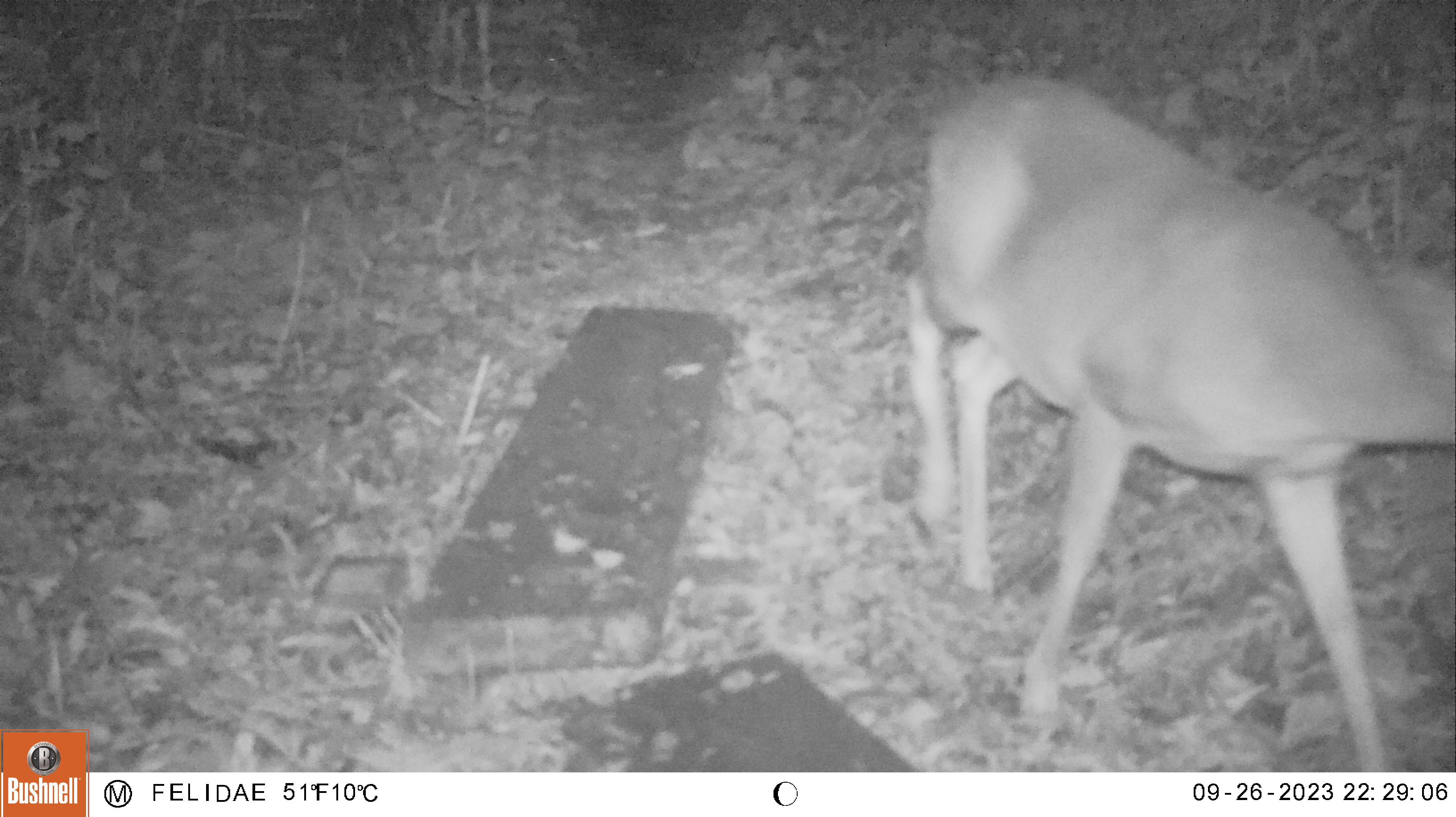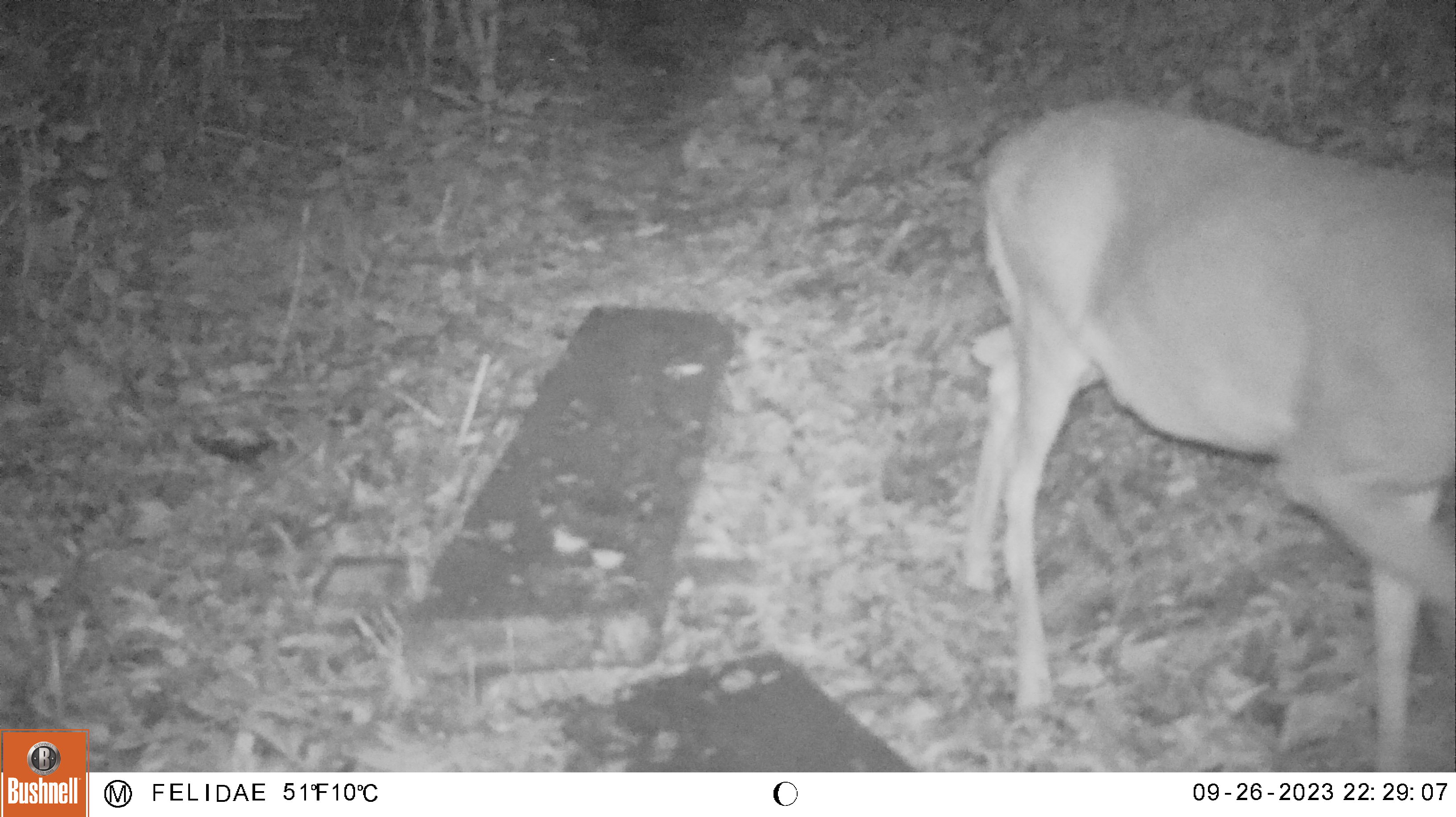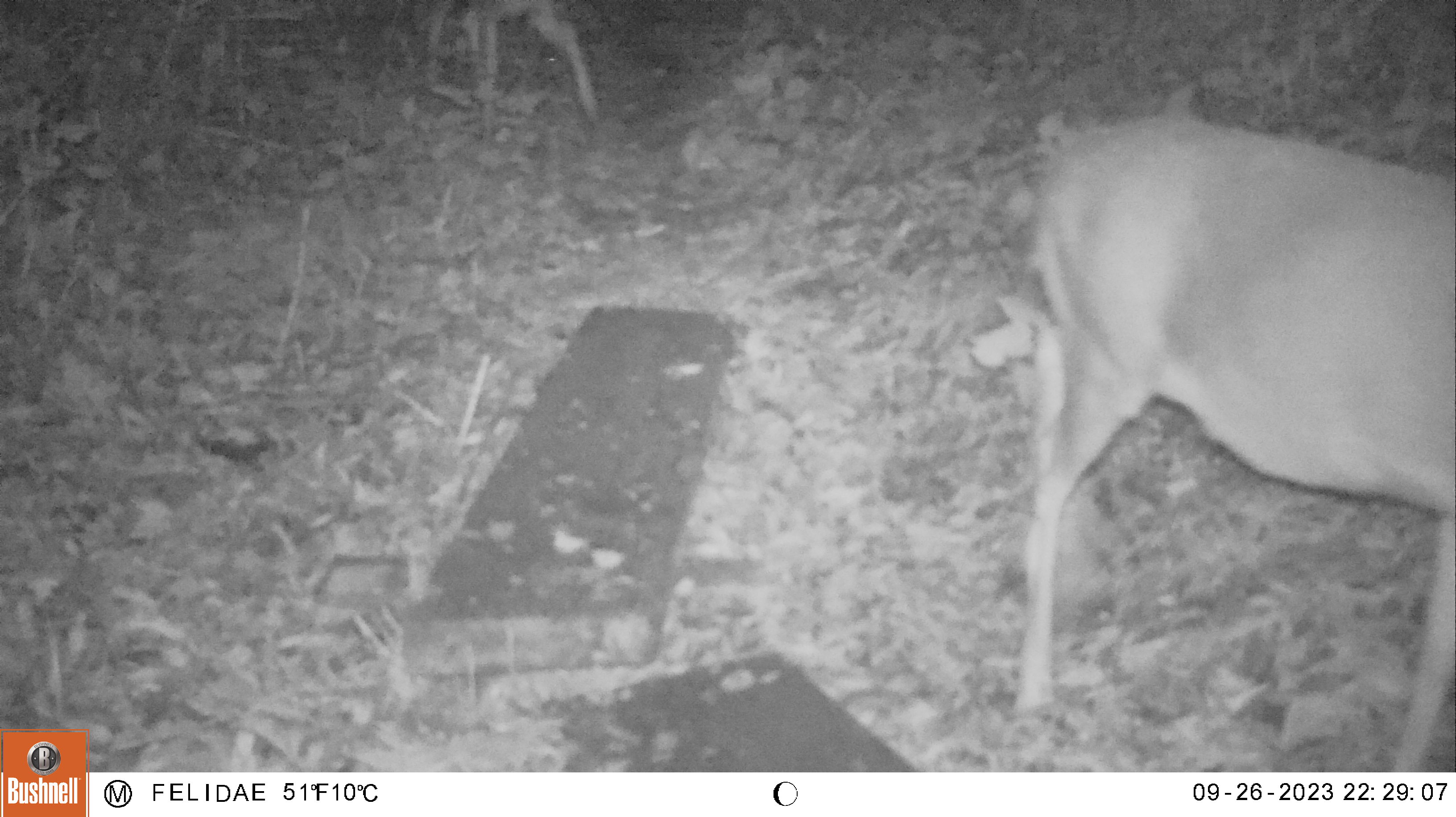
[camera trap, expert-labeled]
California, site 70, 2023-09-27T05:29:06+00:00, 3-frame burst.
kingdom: Animalia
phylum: Chordata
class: Mammalia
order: Artiodactyla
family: Cervidae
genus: Odocoileus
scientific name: Odocoileus hemionus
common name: mule deer